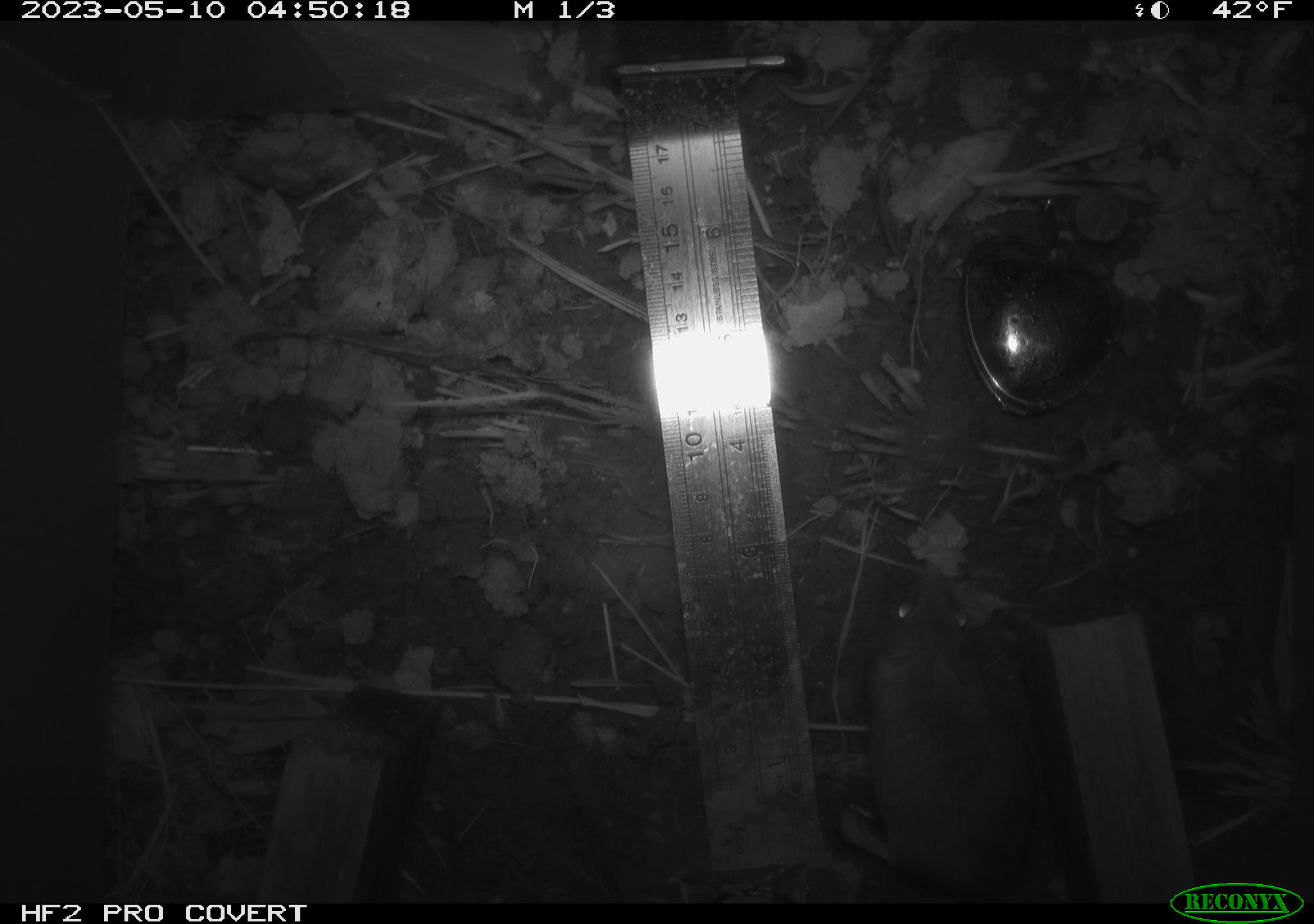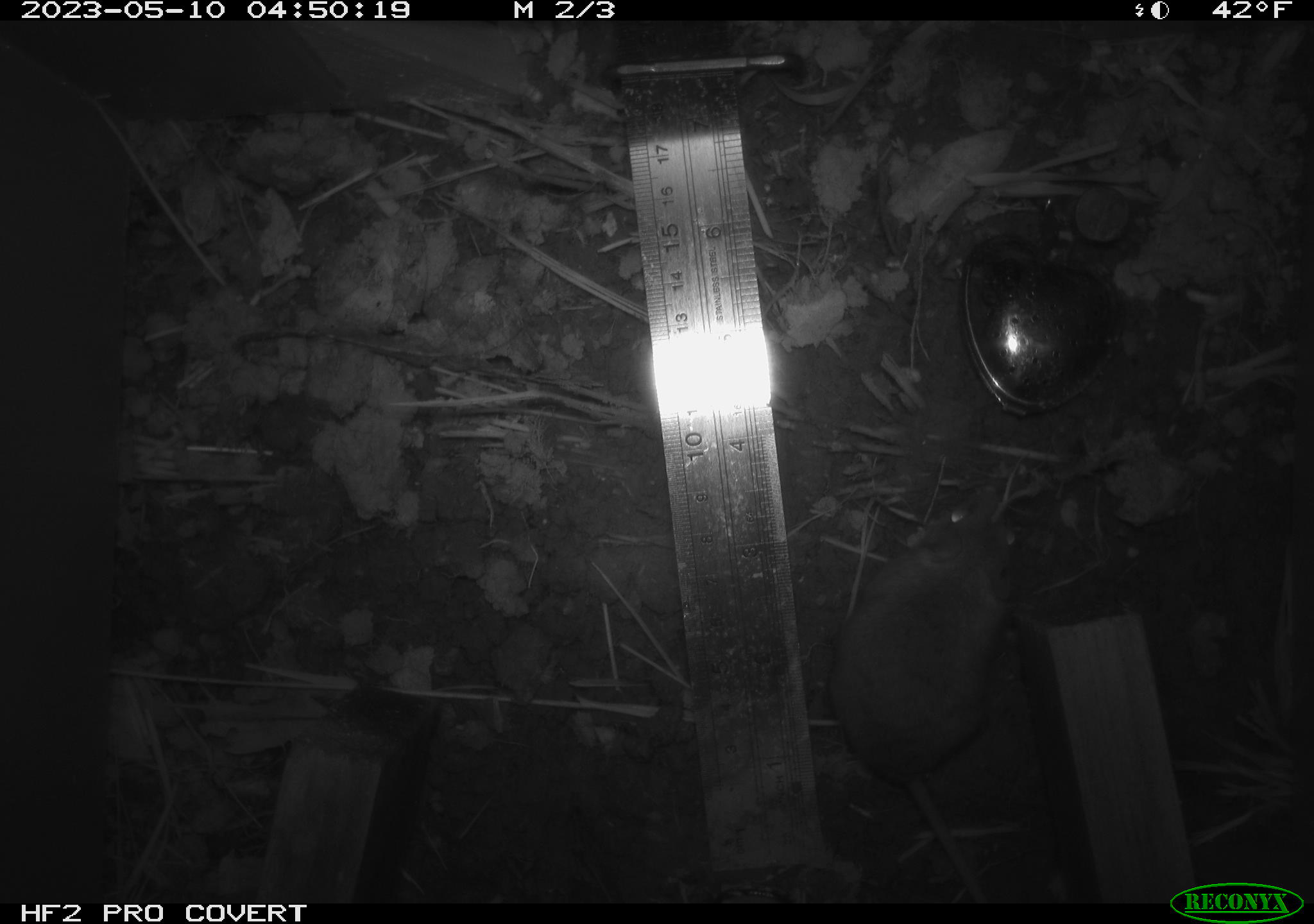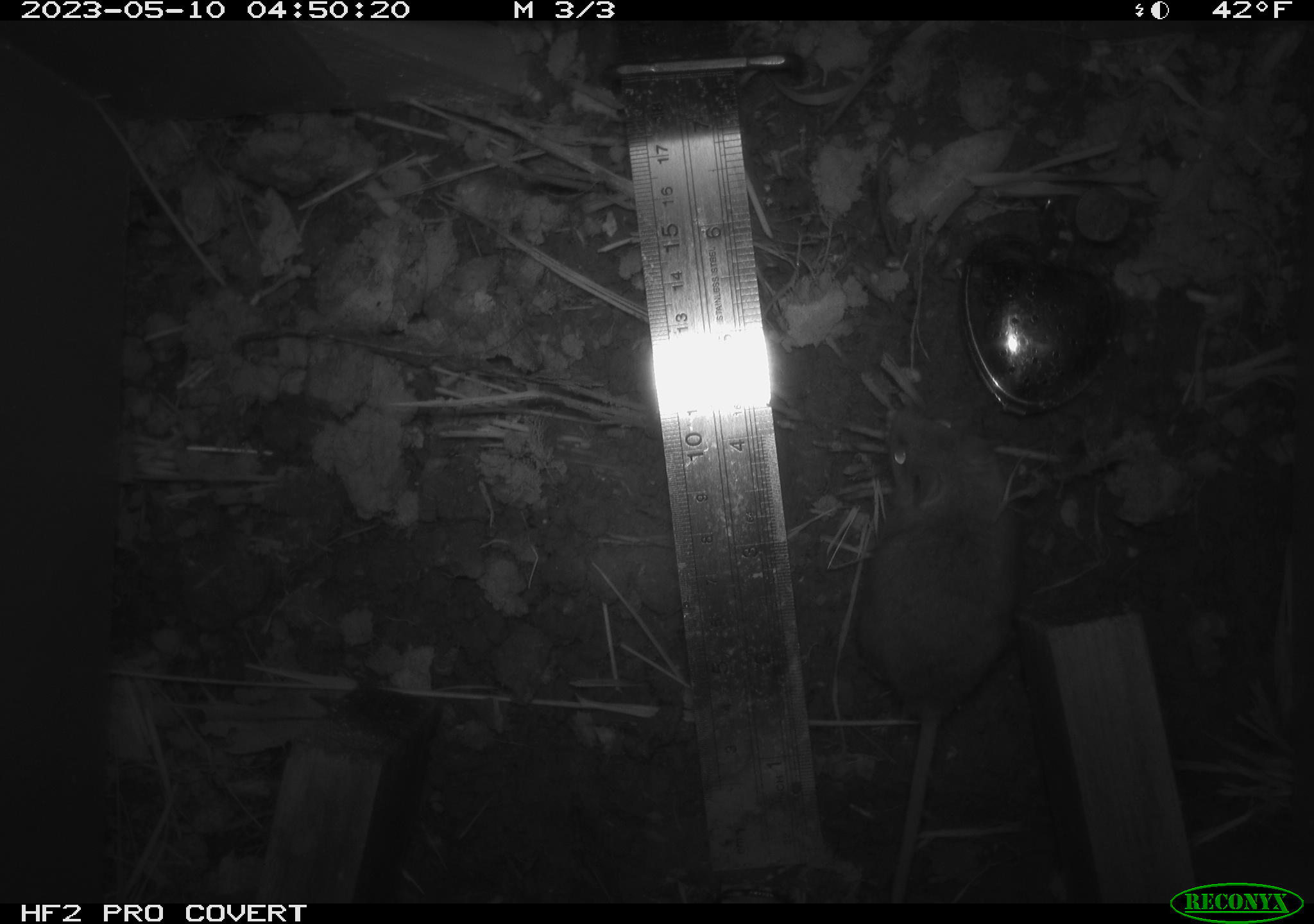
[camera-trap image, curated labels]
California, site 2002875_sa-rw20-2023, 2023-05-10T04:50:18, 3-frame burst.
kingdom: Animalia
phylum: Chordata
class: Mammalia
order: Rodentia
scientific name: Rodentia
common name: mouse species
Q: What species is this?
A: Mouse species (Rodentia).